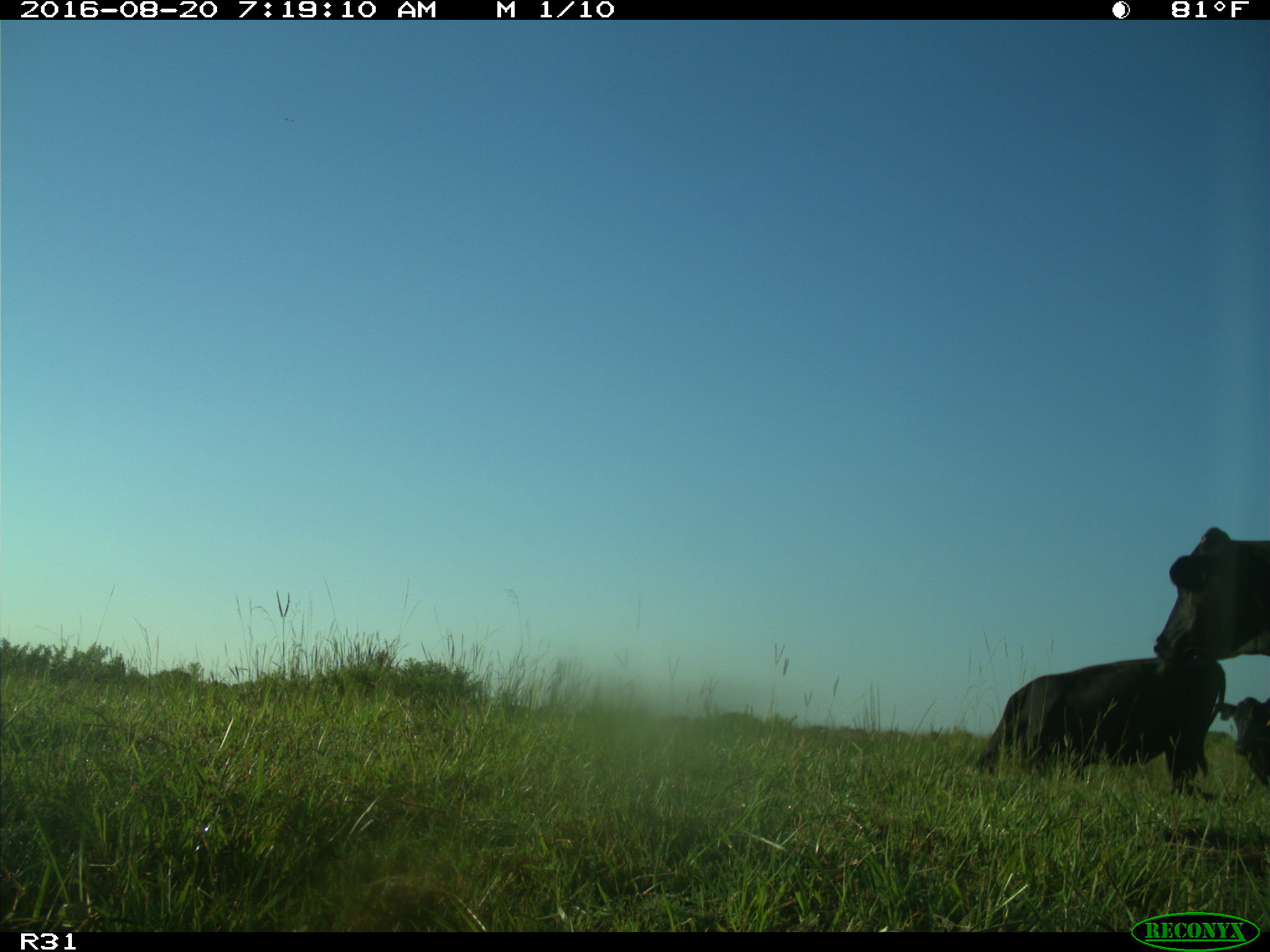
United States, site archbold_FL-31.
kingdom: Animalia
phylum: Chordata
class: Mammalia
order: Artiodactyla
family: Bovidae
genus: Bos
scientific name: Bos taurus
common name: domestic cow